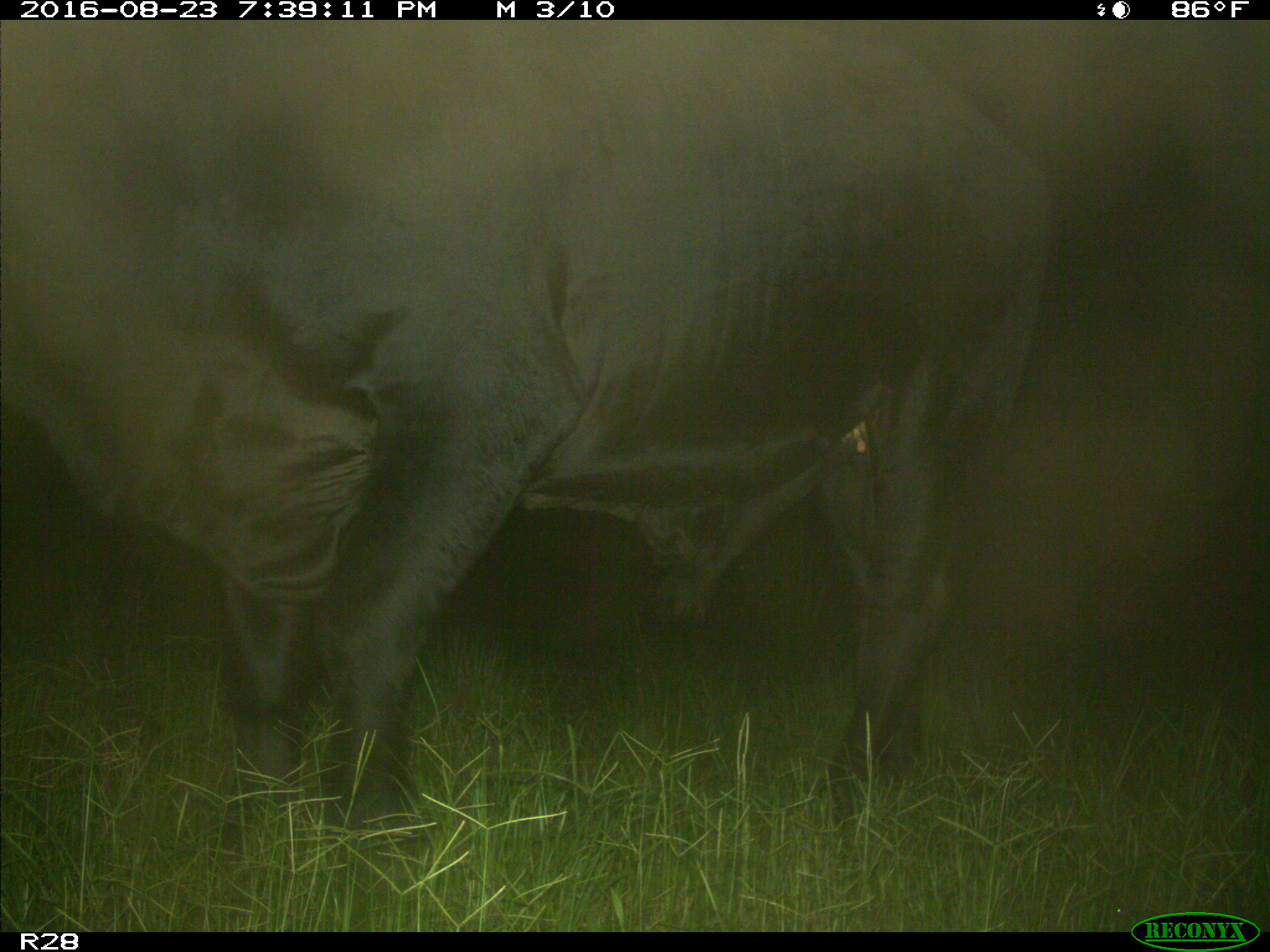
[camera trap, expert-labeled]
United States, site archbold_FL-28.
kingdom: Animalia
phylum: Chordata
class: Mammalia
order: Artiodactyla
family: Bovidae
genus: Bos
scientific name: Bos taurus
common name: domestic cow